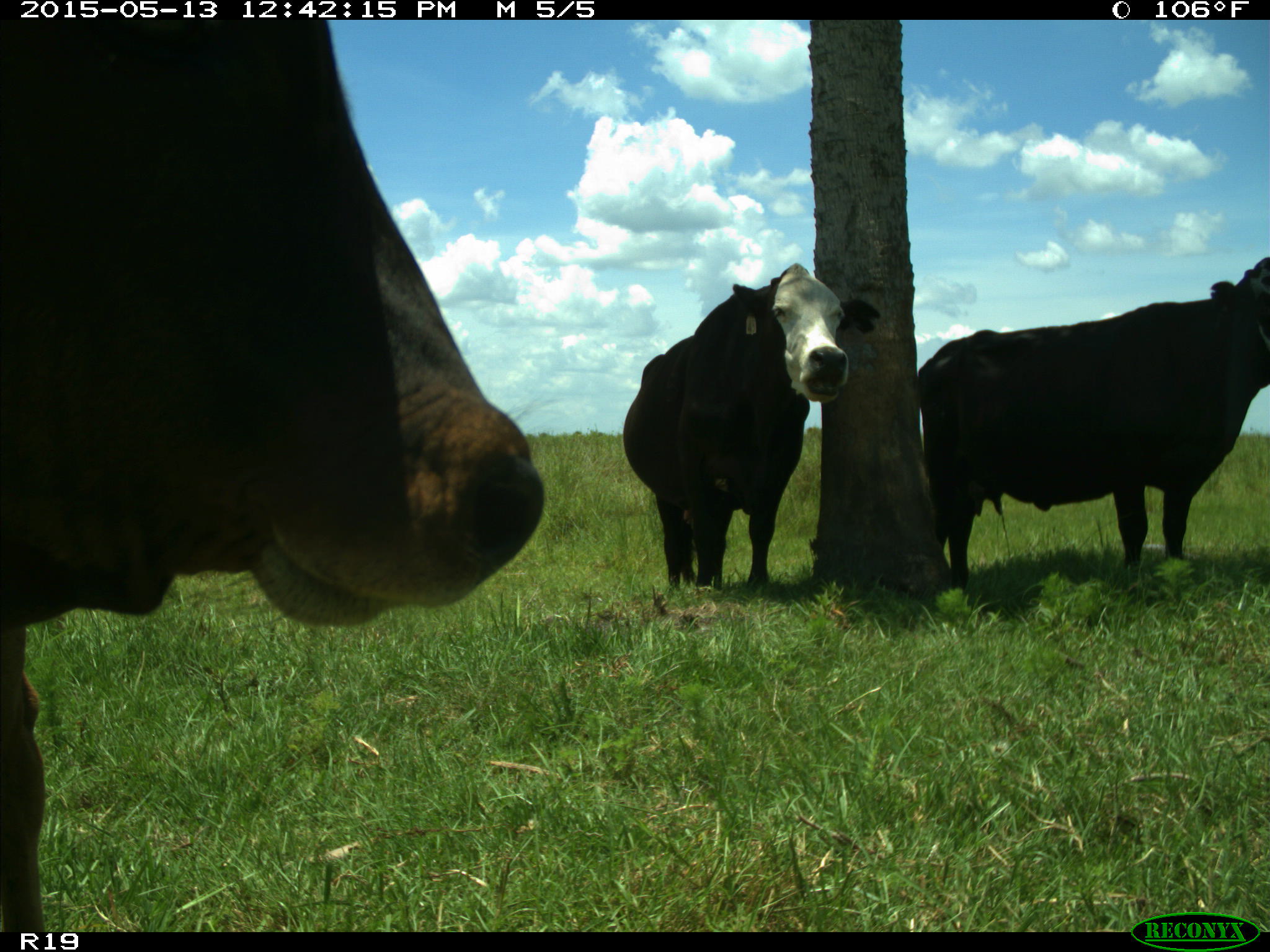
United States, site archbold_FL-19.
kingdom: Animalia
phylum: Chordata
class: Mammalia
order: Artiodactyla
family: Bovidae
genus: Bos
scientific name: Bos taurus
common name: domestic cow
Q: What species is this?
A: Bos taurus (domestic cow).